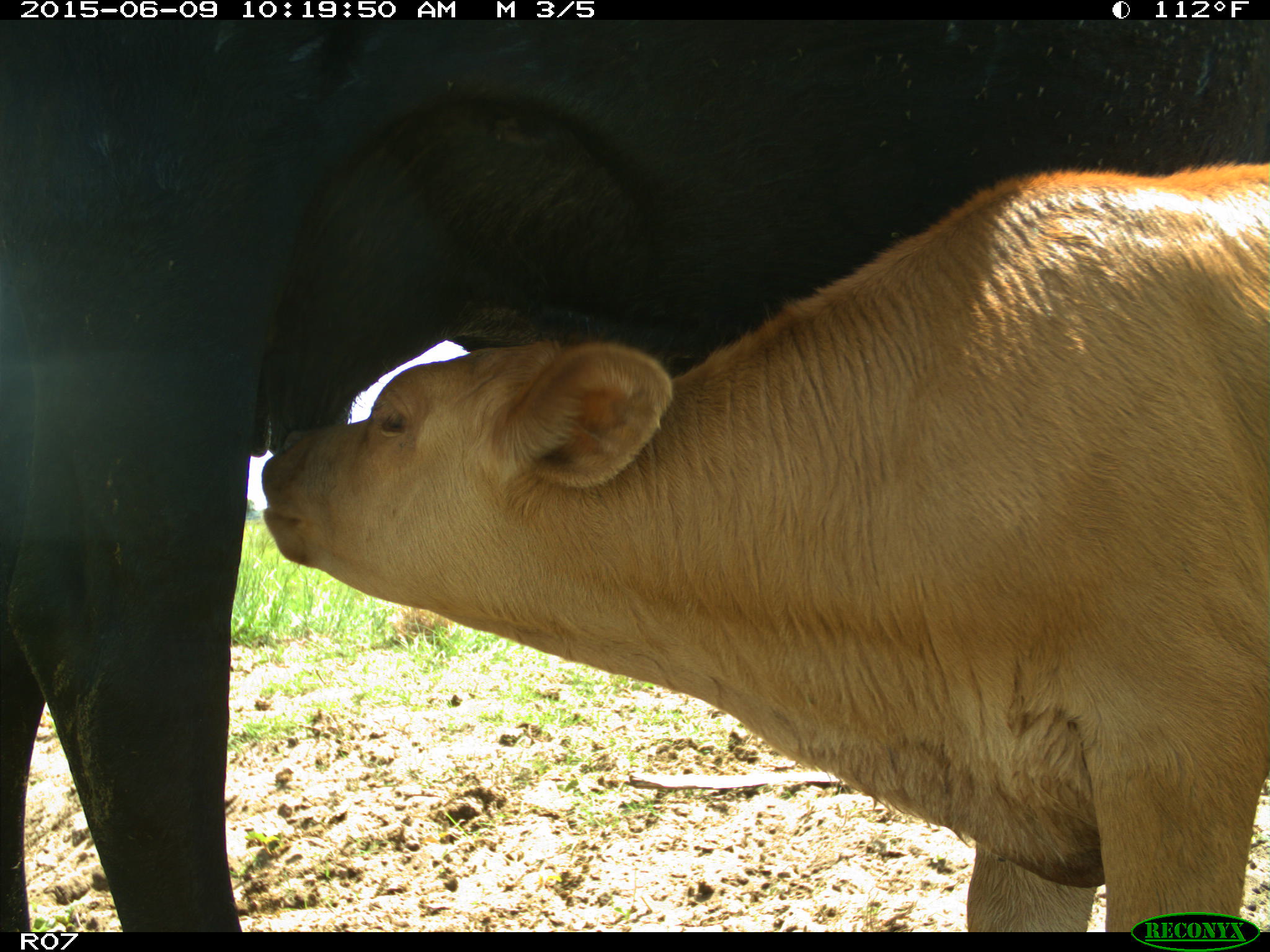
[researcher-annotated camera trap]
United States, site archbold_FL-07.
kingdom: Animalia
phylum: Chordata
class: Mammalia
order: Artiodactyla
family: Bovidae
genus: Bos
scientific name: Bos taurus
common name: domestic cow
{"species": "Bos taurus (domestic cow)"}